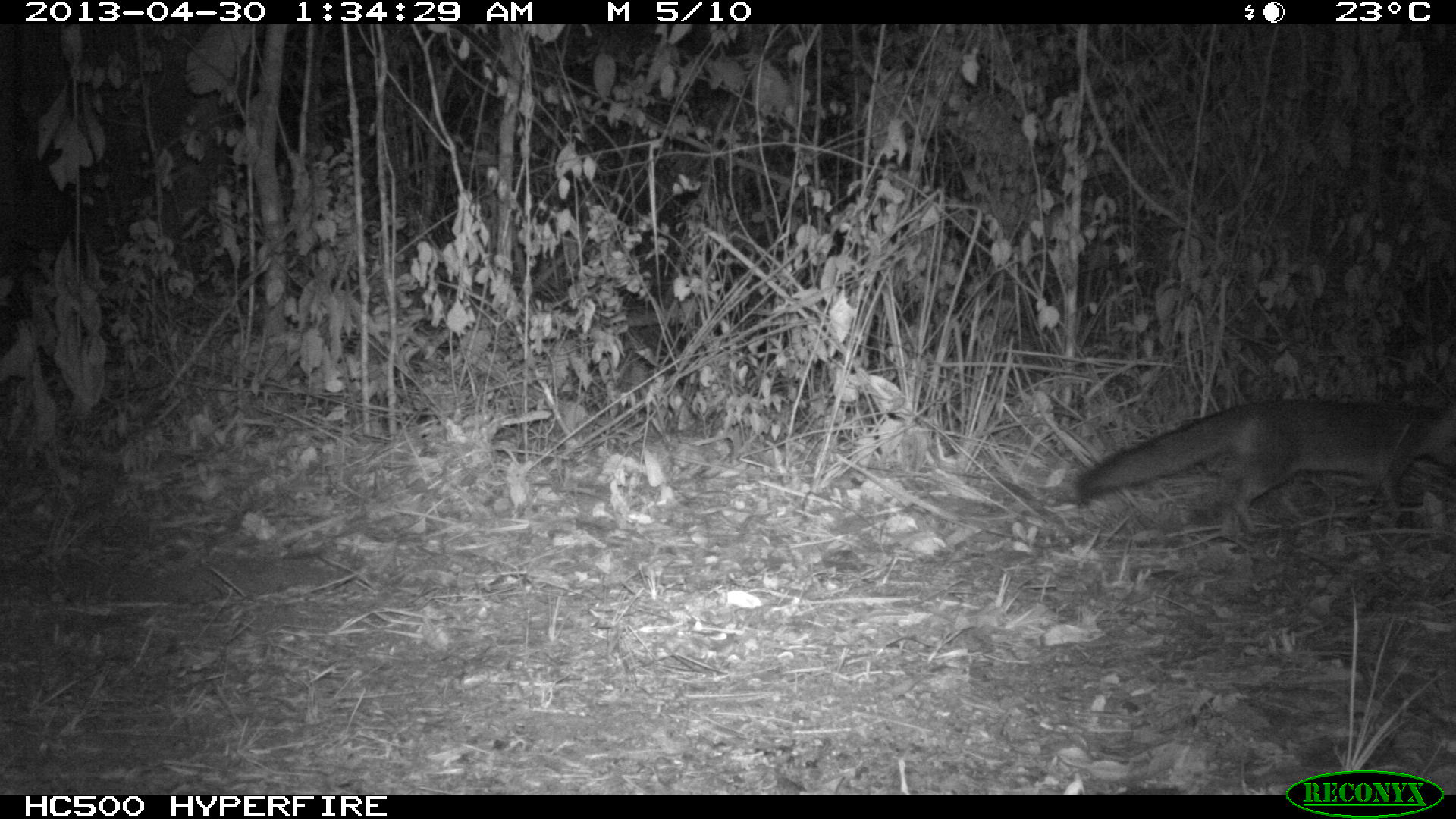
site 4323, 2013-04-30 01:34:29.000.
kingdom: Animalia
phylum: Chordata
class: Mammalia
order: Carnivora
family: Canidae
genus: Urocyon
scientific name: Urocyon cinereoargenteus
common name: gray fox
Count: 1.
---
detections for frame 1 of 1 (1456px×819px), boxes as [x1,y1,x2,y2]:
urocyon cinereoargenteus: [1074,383,1456,535]